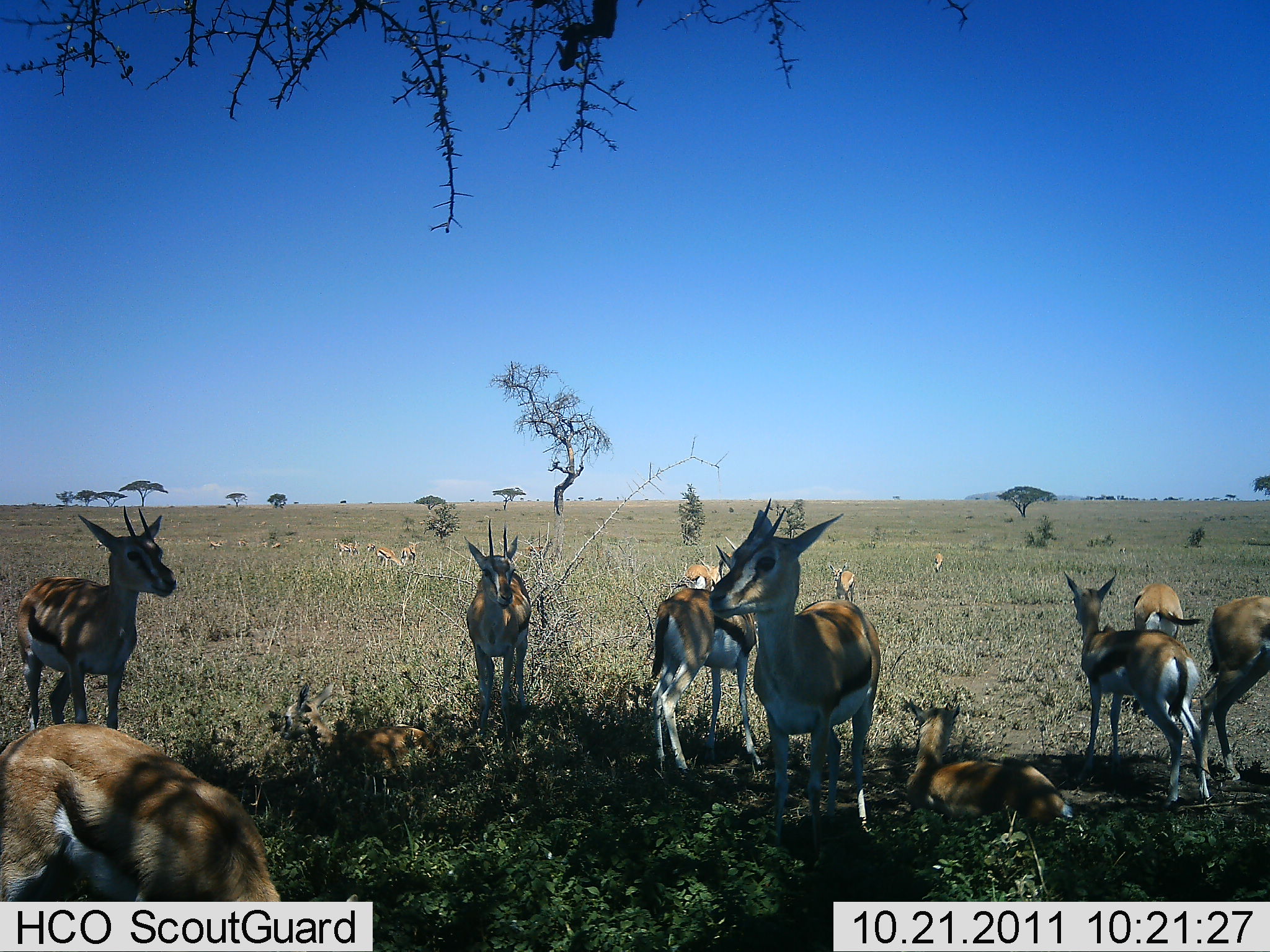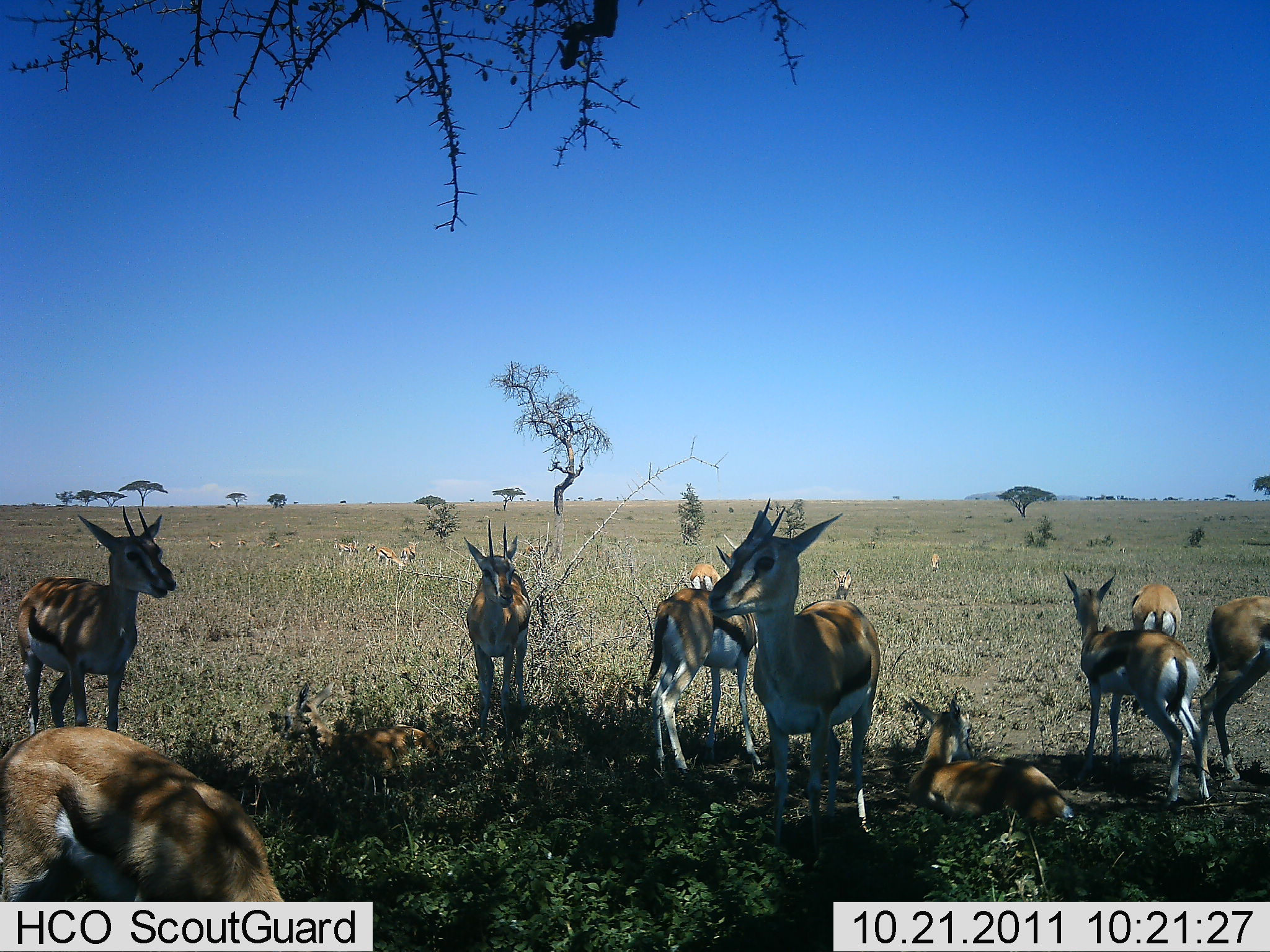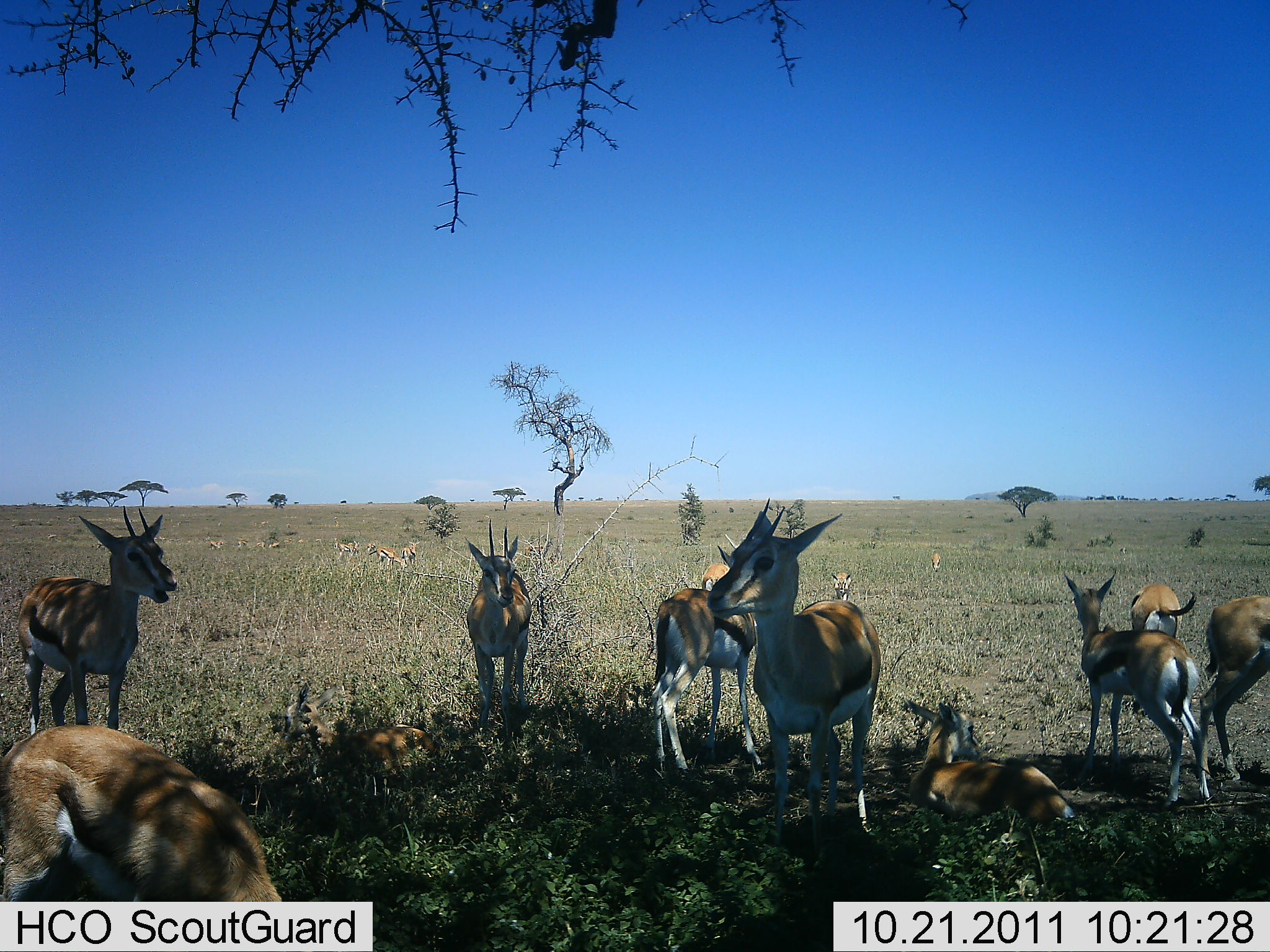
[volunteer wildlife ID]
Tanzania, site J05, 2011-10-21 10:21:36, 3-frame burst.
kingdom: Animalia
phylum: Chordata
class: Mammalia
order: Artiodactyla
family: Bovidae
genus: Eudorcas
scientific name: Eudorcas thomsonii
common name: thomson's gazelle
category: gazellethomsons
Gazellethomsons (thomson's gazelle) (Eudorcas thomsonii), count 11-50. Behavior (volunteer vote fractions): standing 80%, resting 70%, moving 10%, interacting 10%. Young present (vote fraction): 20%. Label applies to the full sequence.